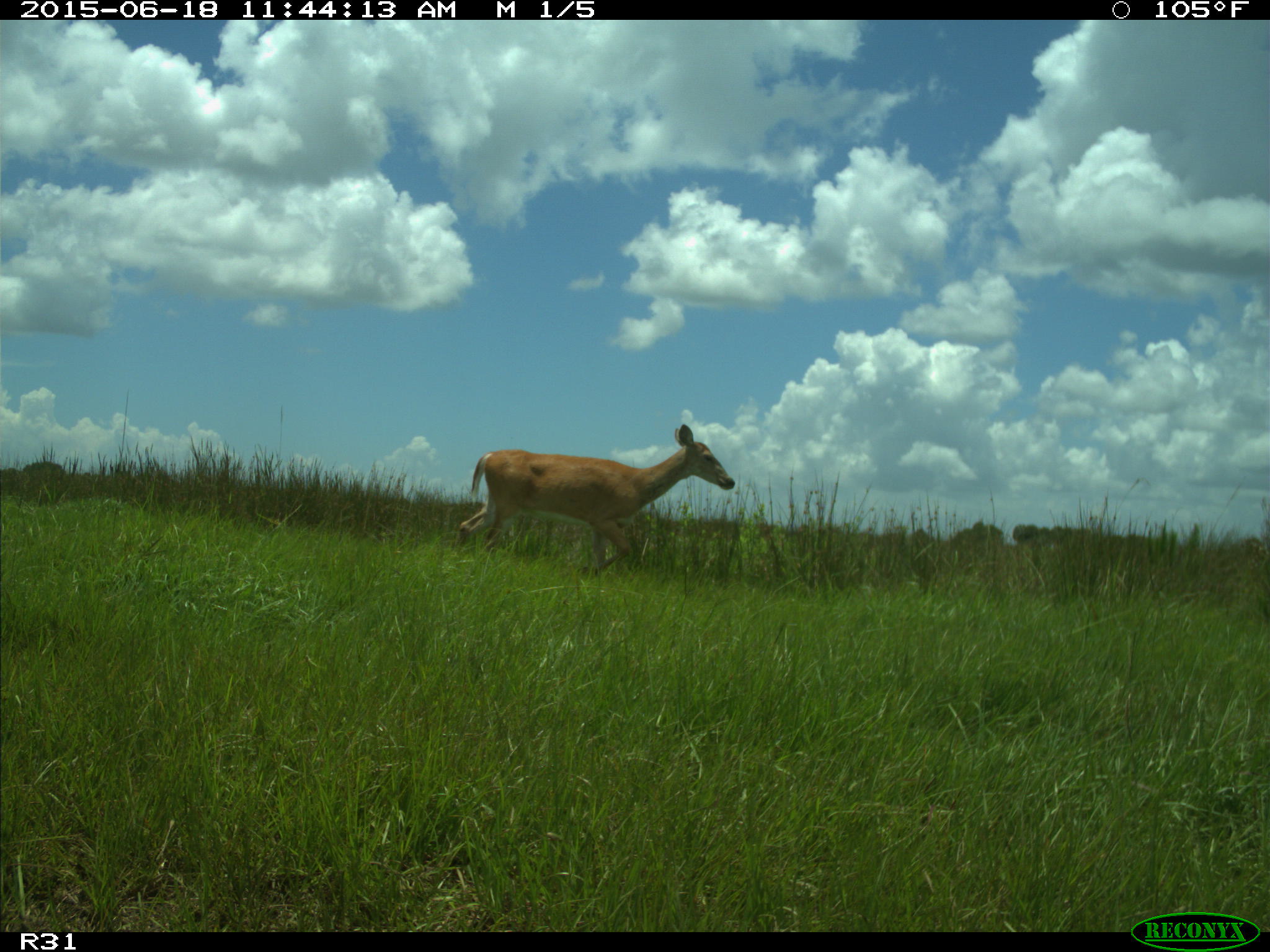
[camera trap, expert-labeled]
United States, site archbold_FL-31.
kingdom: Animalia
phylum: Chordata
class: Mammalia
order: Artiodactyla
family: Cervidae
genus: Odocoileus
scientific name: Odocoileus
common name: deer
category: unidentified deer